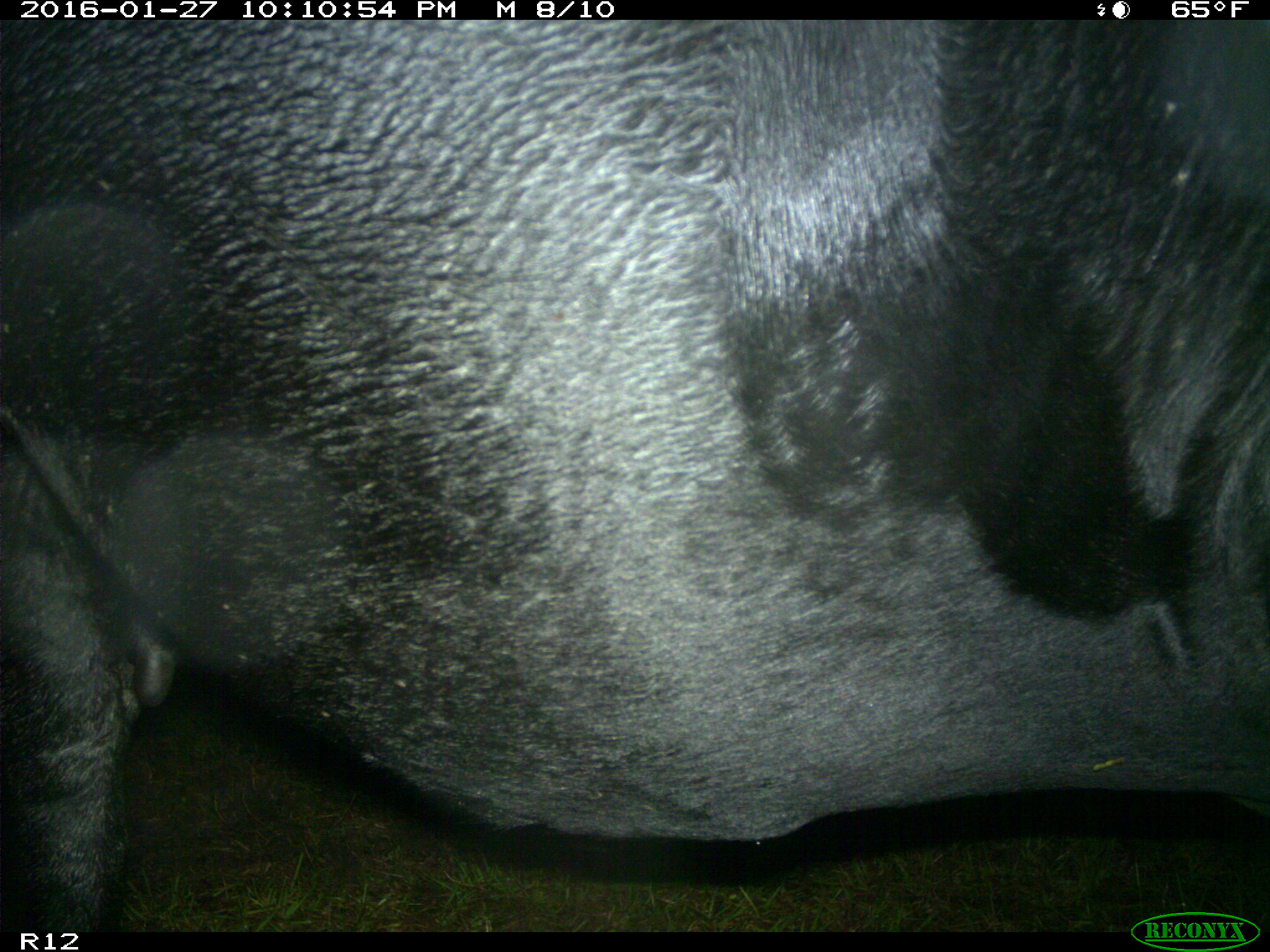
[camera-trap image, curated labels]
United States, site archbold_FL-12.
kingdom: Animalia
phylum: Chordata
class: Mammalia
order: Artiodactyla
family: Bovidae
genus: Bos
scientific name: Bos taurus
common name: domestic cow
Bos taurus (domestic cow).